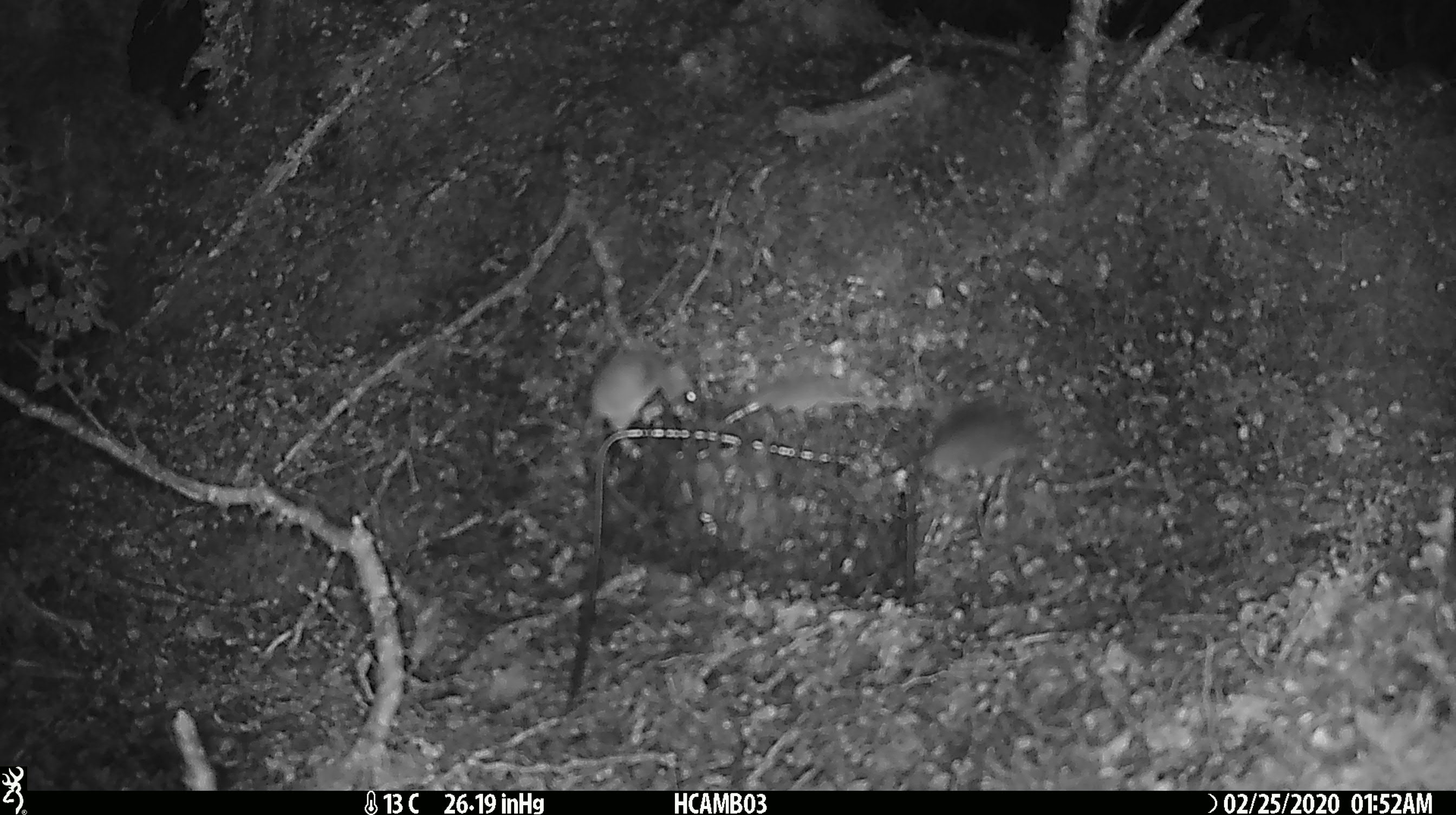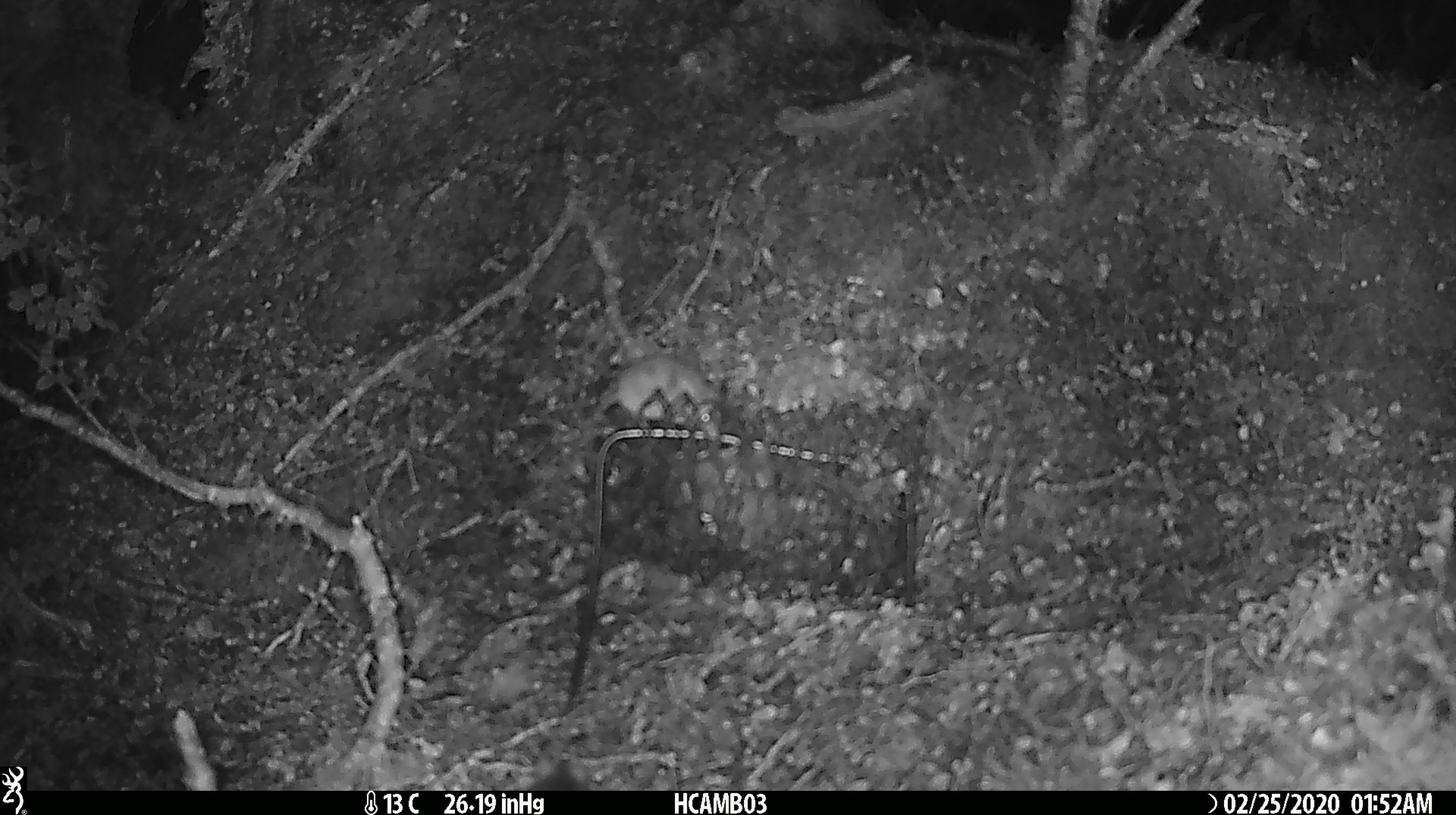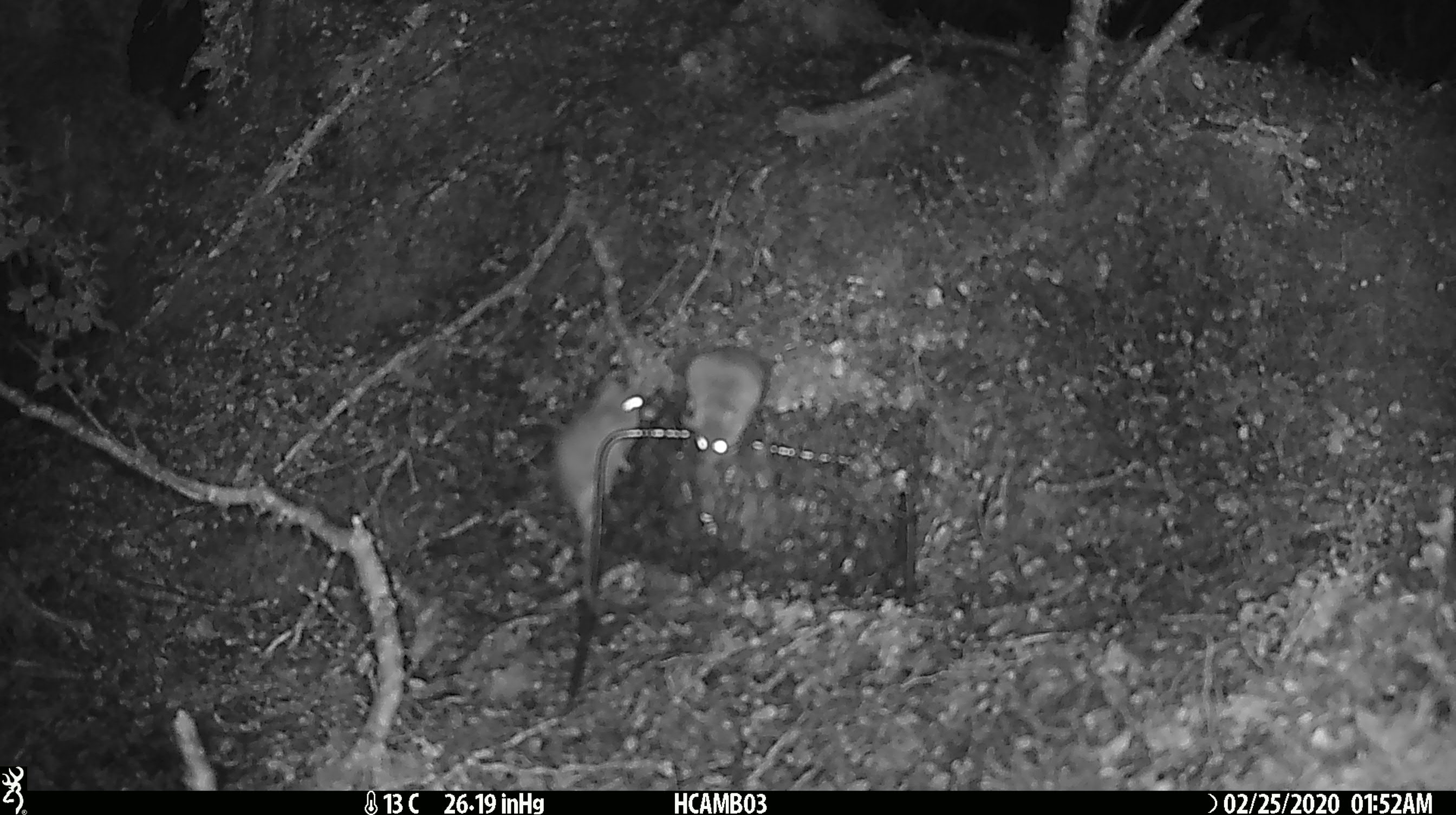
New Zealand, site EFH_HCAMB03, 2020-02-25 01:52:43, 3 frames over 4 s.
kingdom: Animalia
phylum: Chordata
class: Mammalia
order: Rodentia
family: Muridae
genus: Mus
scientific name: Mus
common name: mouse